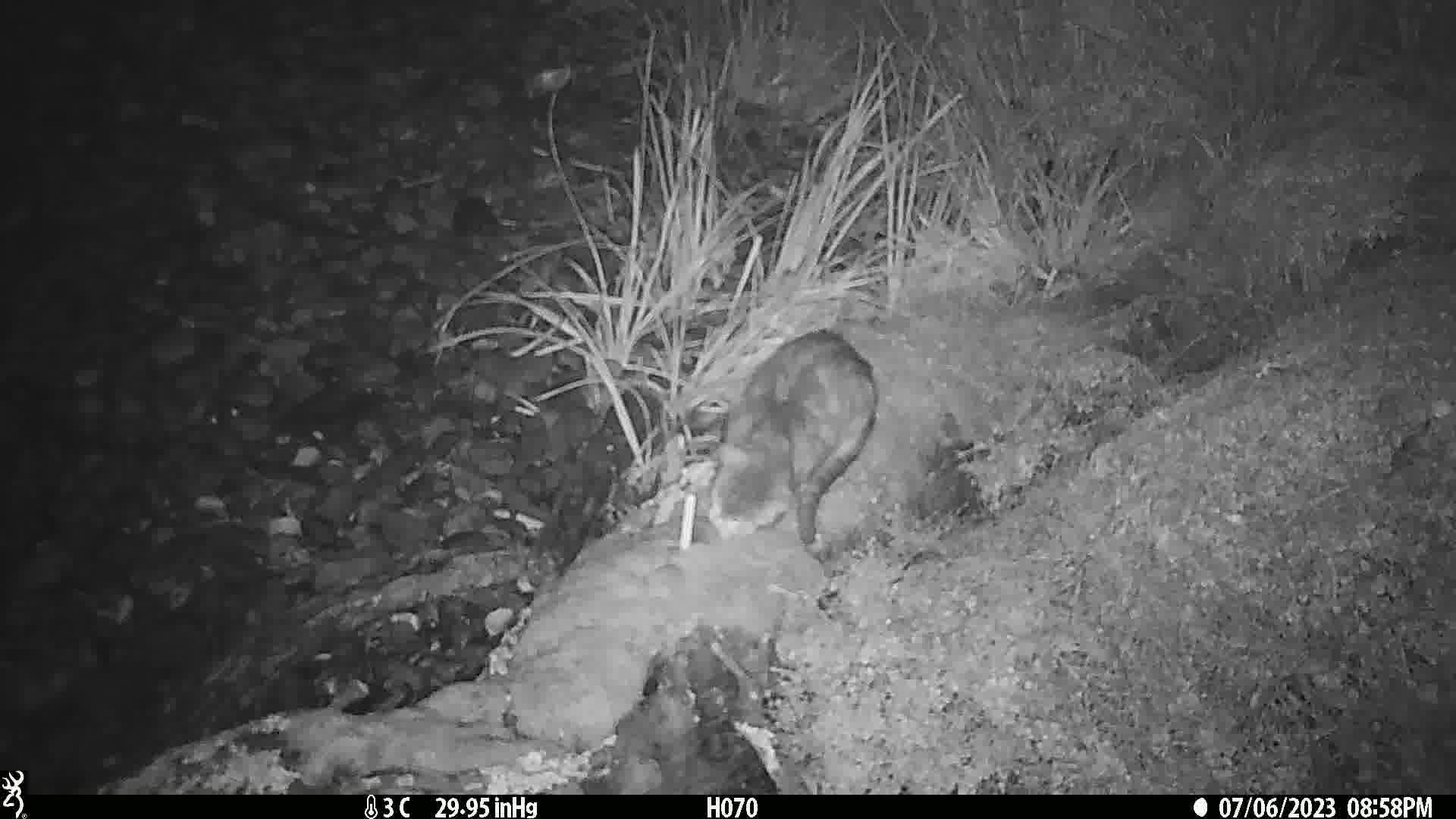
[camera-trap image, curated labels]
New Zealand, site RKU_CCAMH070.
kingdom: Animalia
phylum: Chordata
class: Mammalia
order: Carnivora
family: Felidae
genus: Felis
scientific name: Felis catus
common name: domestic cat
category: cat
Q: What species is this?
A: Cat (domestic cat) (Felis catus).